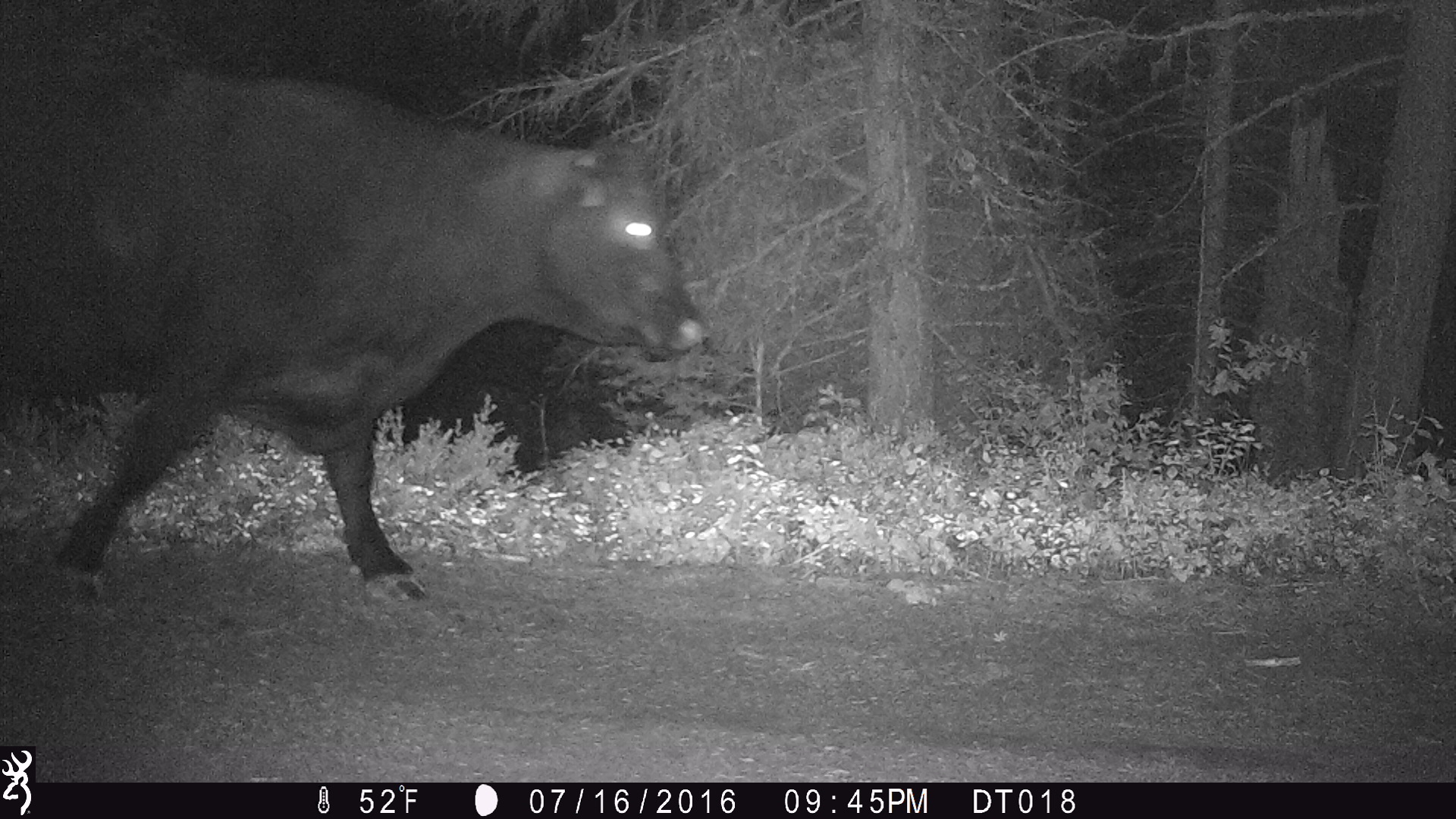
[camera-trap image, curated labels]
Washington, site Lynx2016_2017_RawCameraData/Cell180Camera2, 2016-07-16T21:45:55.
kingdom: Animalia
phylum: Chordata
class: Mammalia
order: Artiodactyla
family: Bovidae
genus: Bos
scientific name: Bos taurus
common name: domestic cattle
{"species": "domestic cattle (Bos taurus)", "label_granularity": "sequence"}